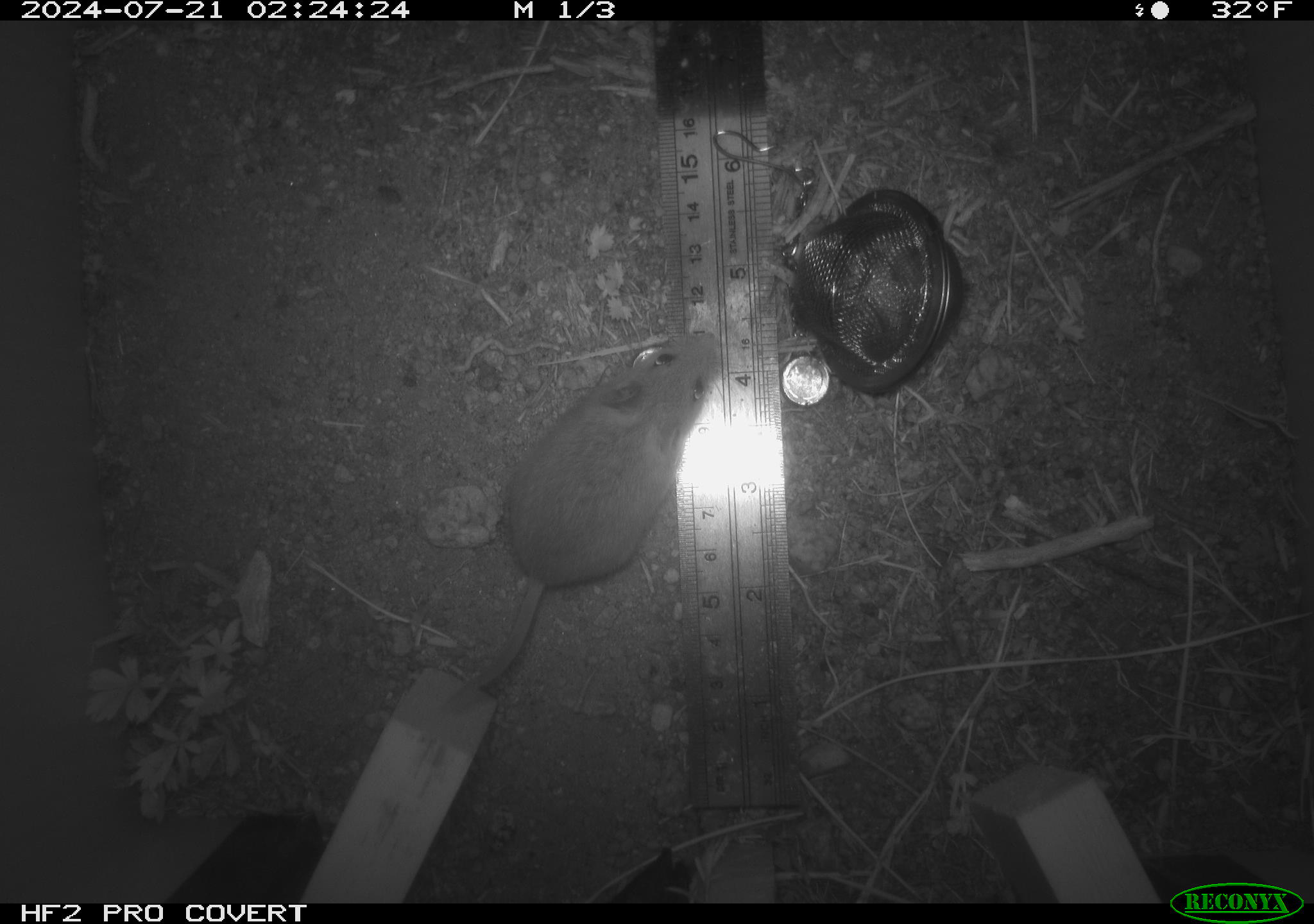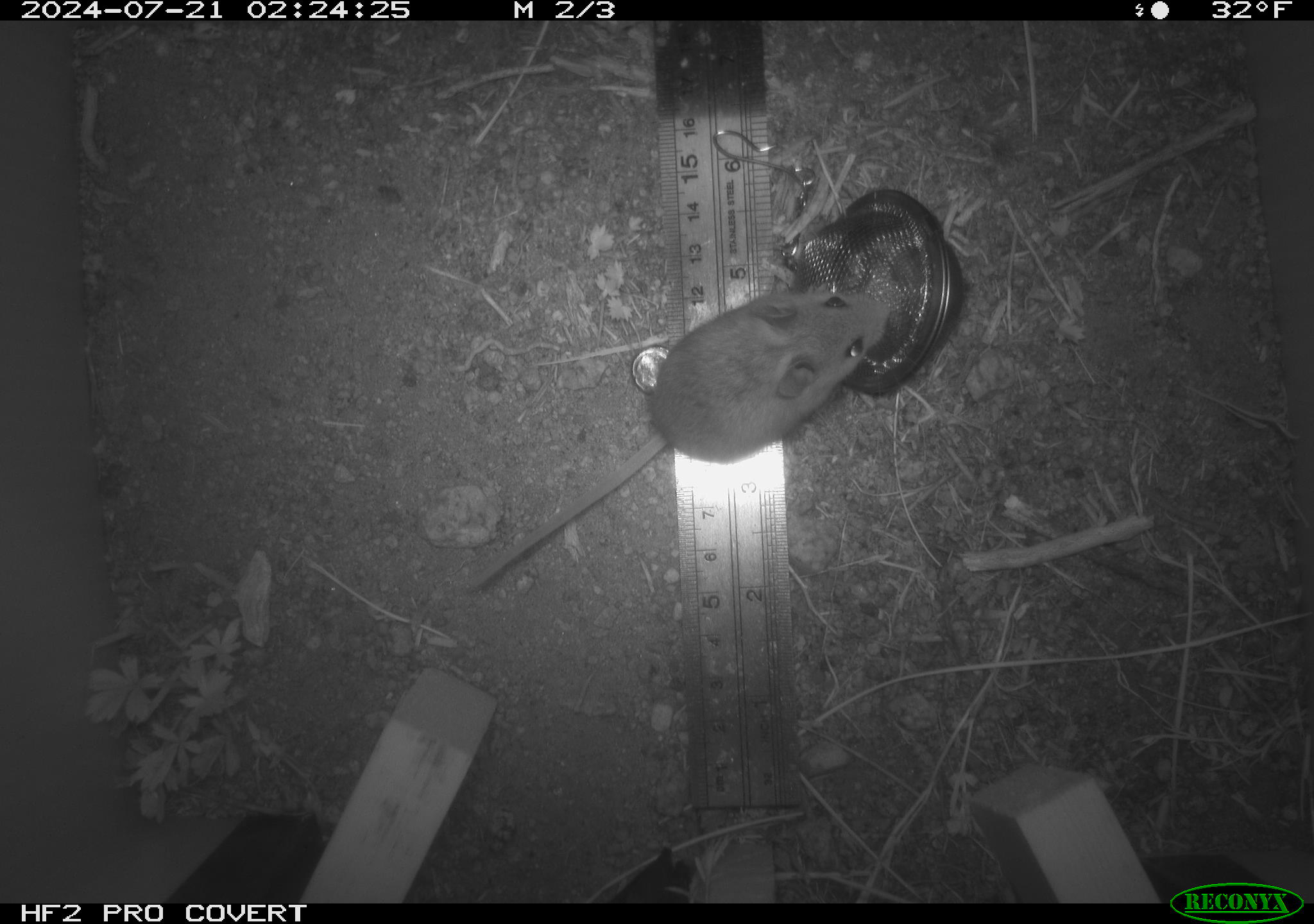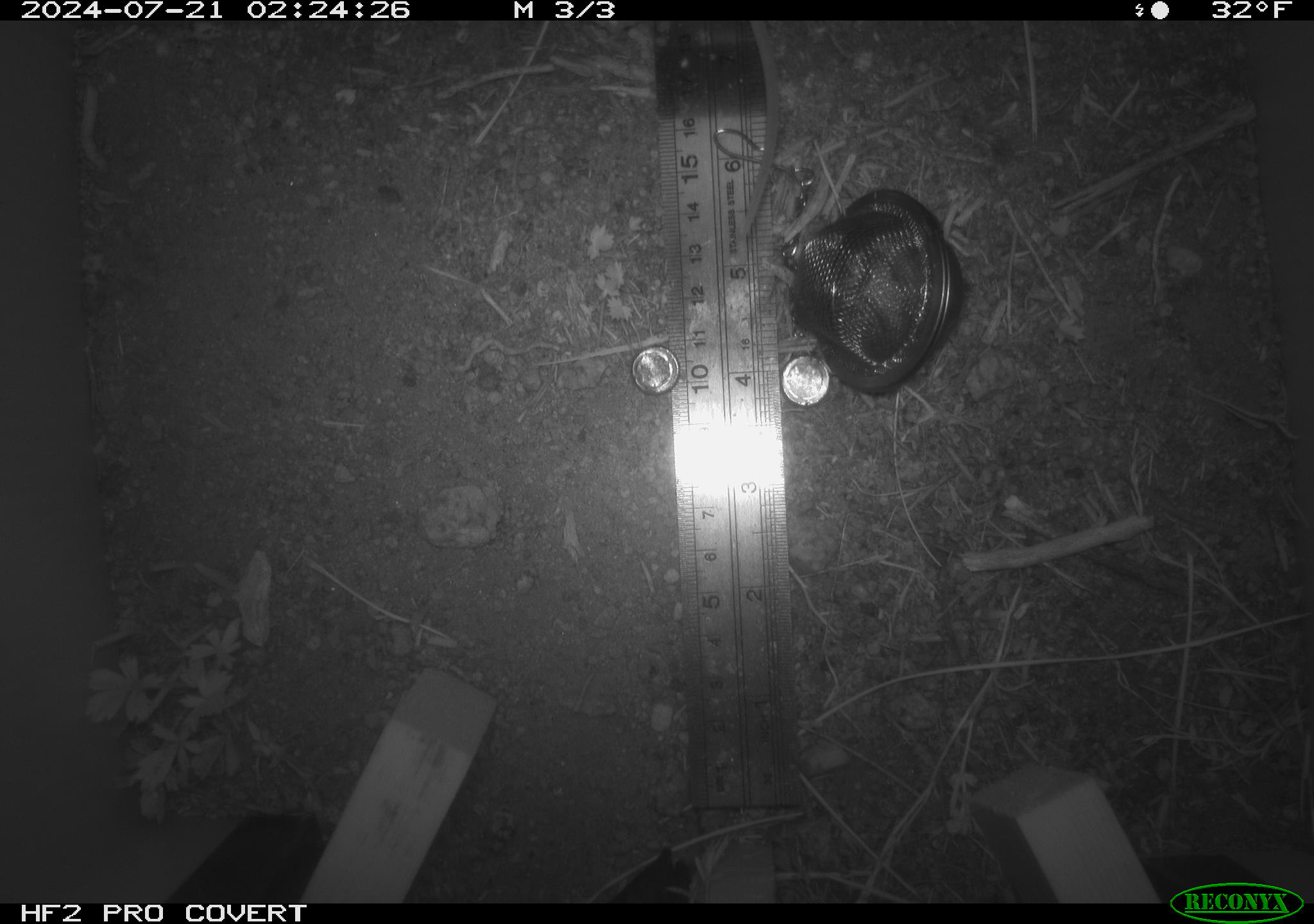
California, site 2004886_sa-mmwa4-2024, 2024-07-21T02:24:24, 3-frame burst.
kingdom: Animalia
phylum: Chordata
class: Mammalia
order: Rodentia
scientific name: Rodentia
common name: mouse species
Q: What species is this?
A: Mouse species (Rodentia).